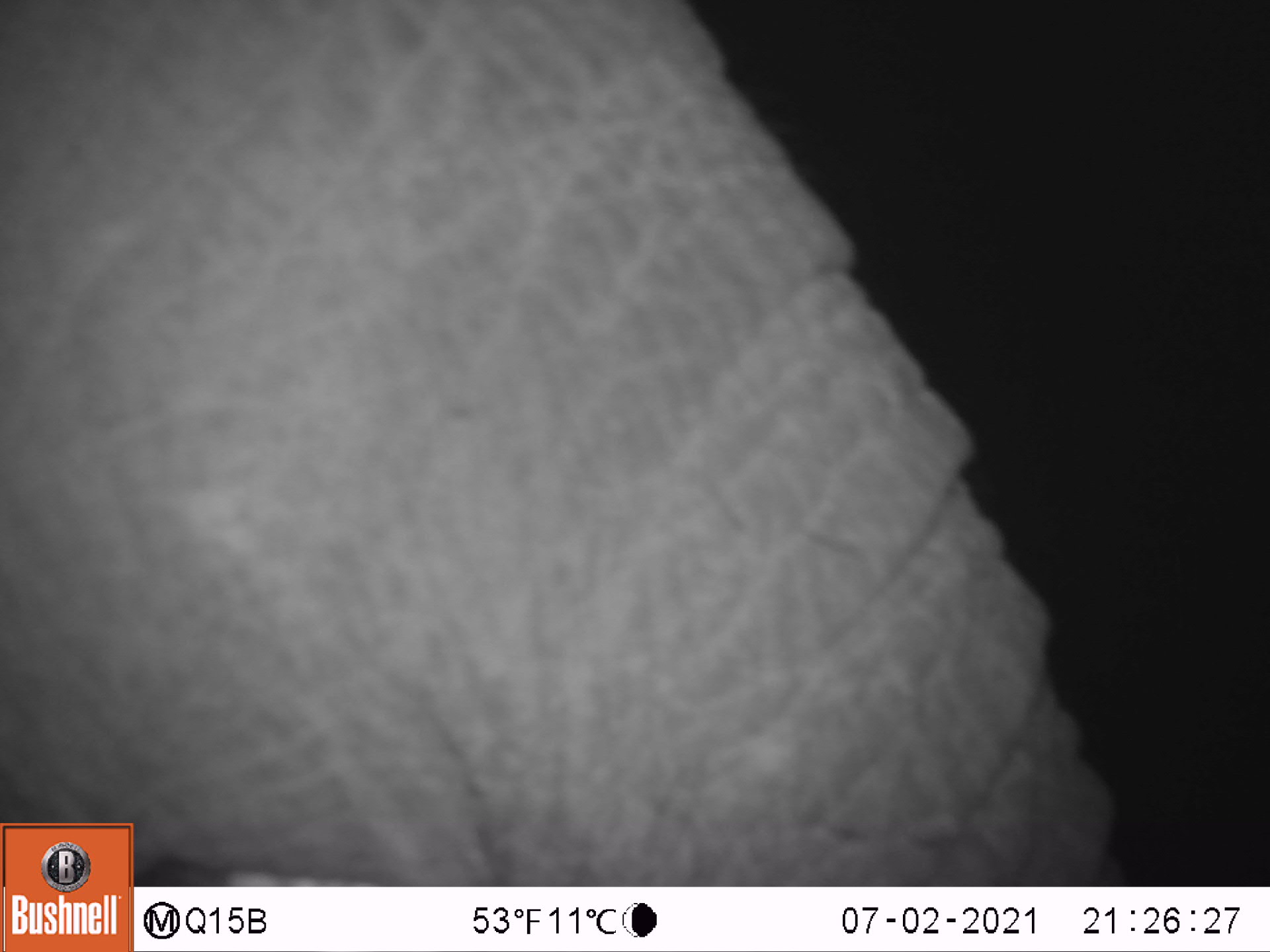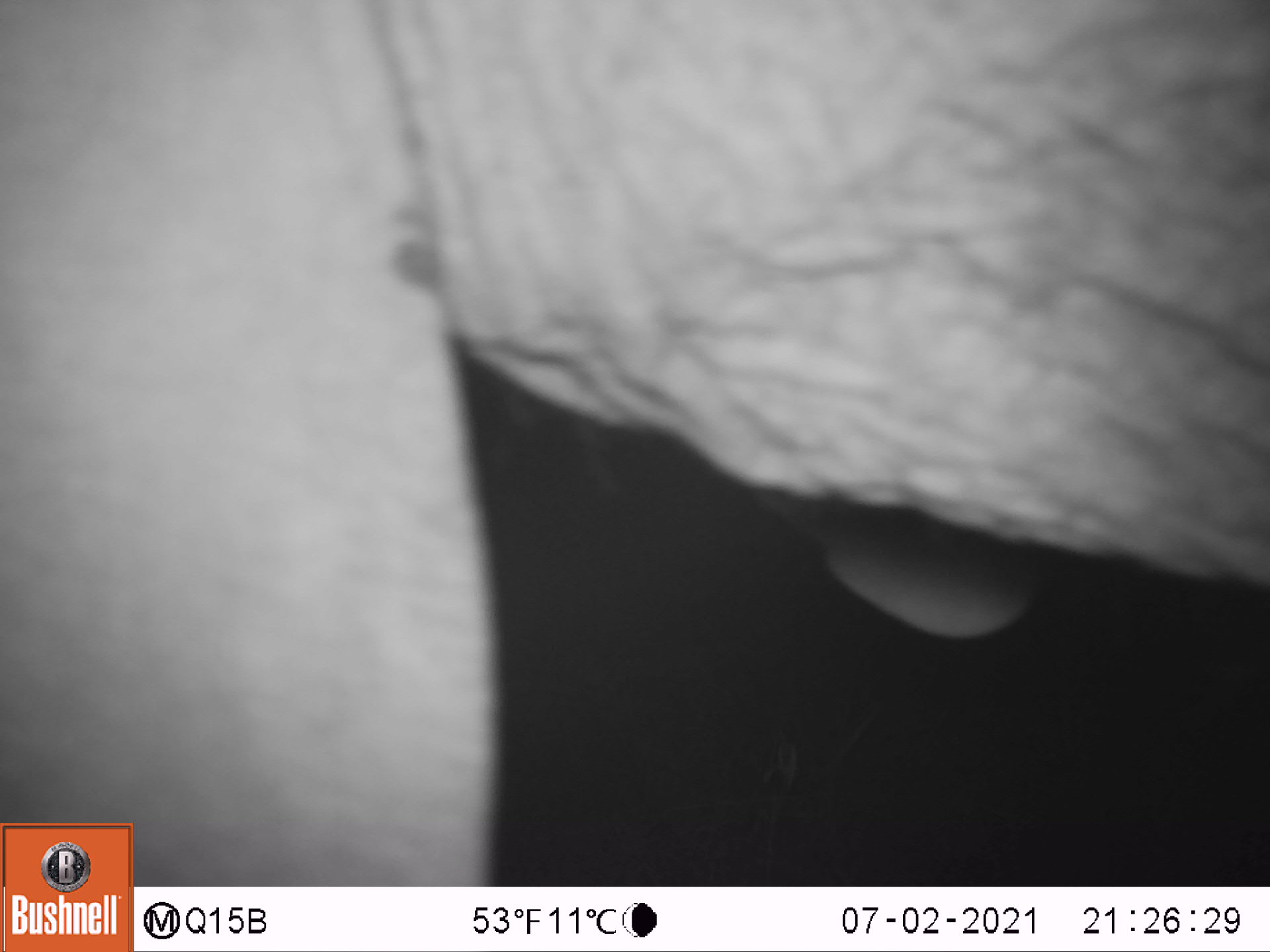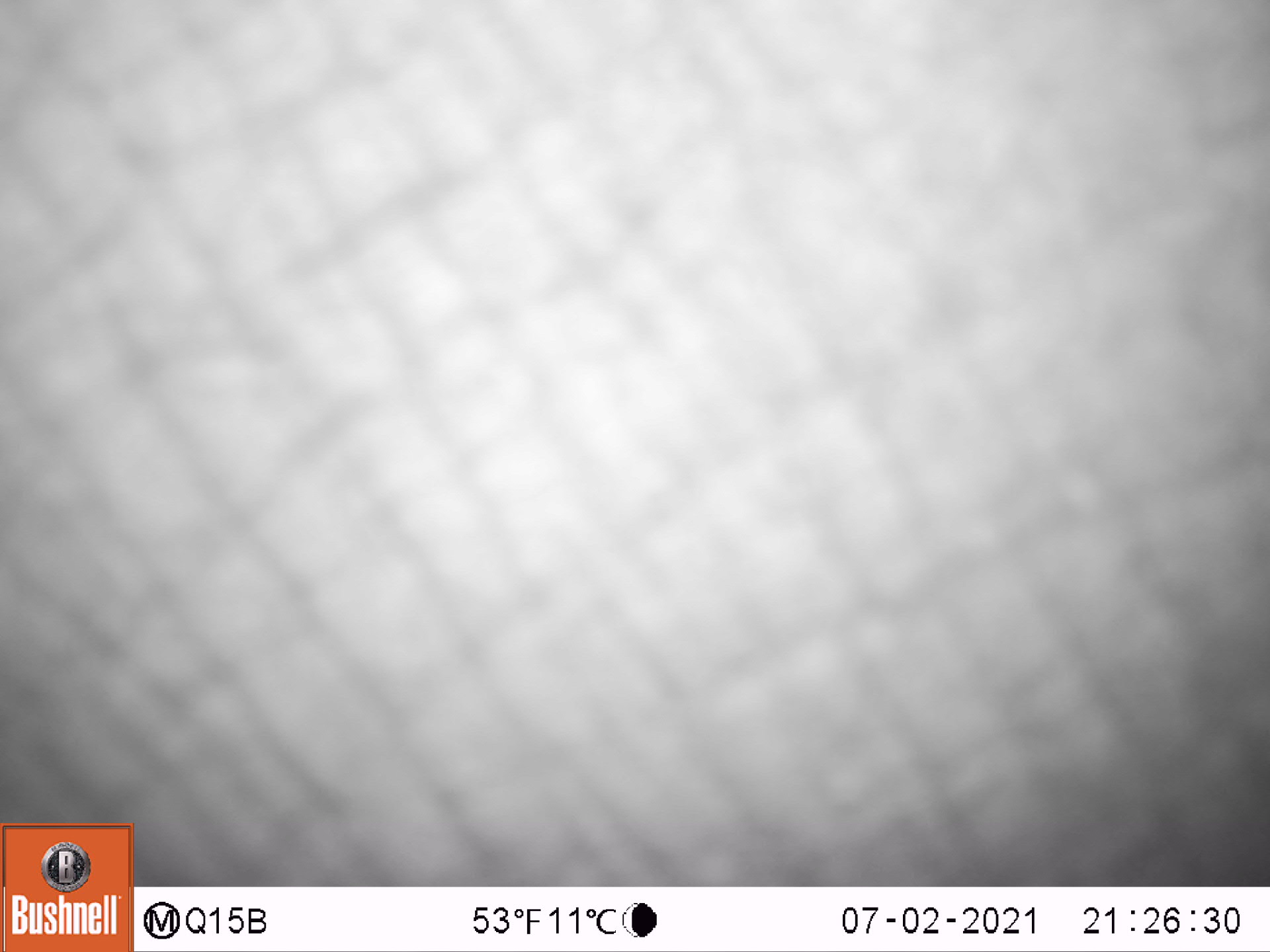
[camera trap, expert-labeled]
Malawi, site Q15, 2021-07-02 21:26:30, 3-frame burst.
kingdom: Animalia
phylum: Chordata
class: Mammalia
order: Proboscidea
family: Elephantidae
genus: Loxodonta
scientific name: Loxodonta africana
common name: african savanna elephant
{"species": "african savanna elephant (Loxodonta africana)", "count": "1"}